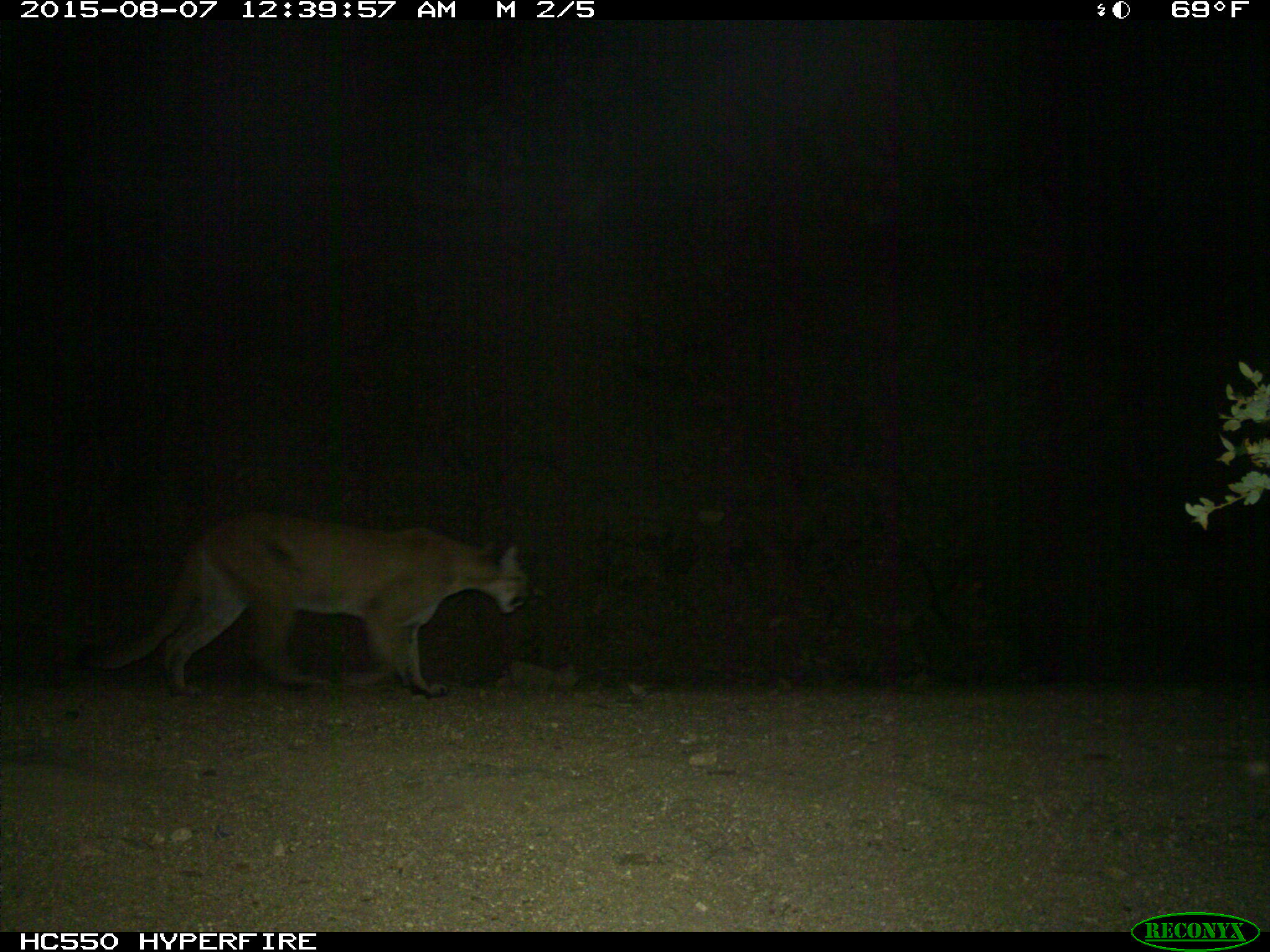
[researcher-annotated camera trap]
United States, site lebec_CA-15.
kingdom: Animalia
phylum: Chordata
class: Mammalia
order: Carnivora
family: Felidae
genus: Puma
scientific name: Puma concolor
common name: mountain lion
Puma concolor (mountain lion).